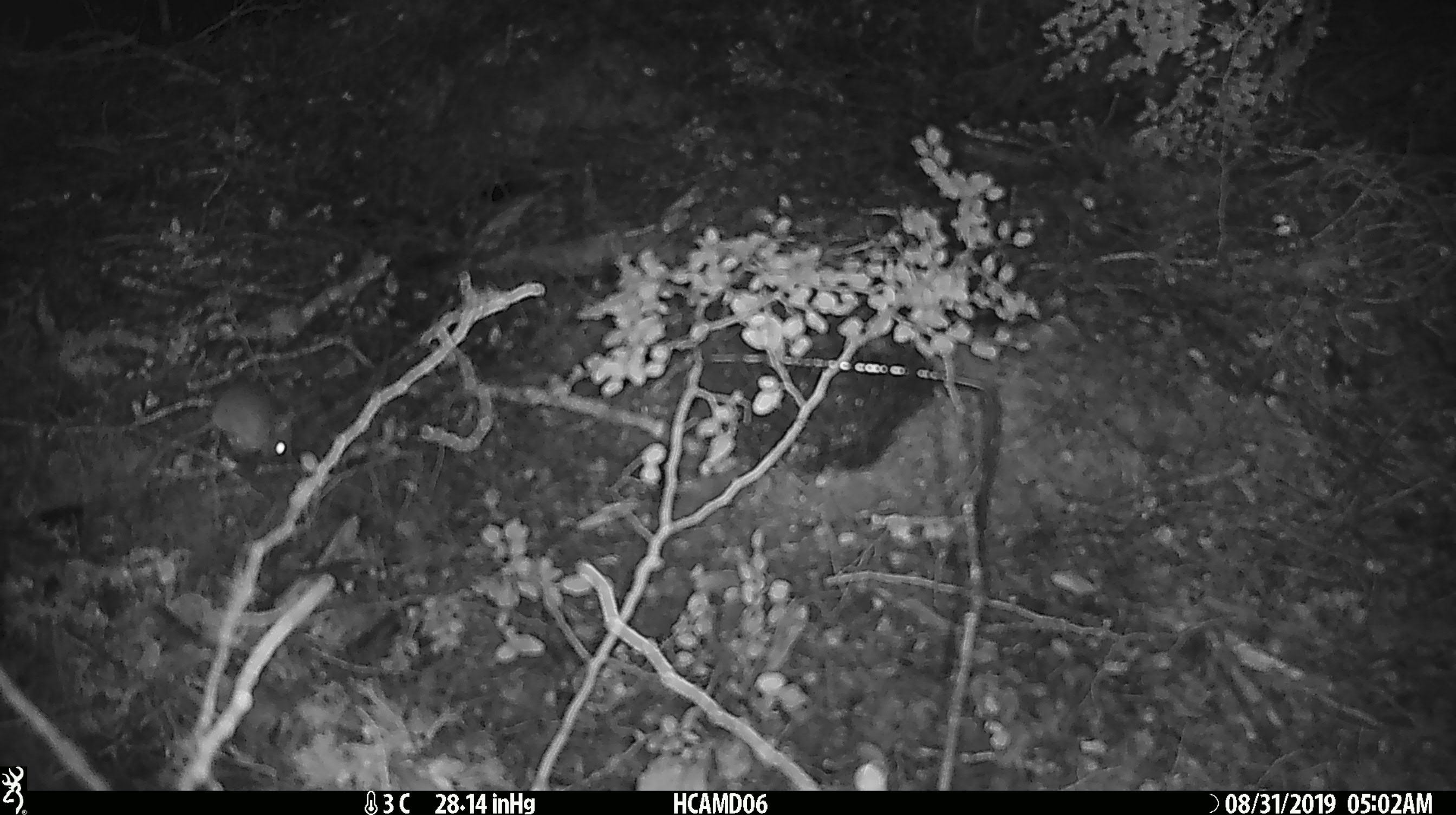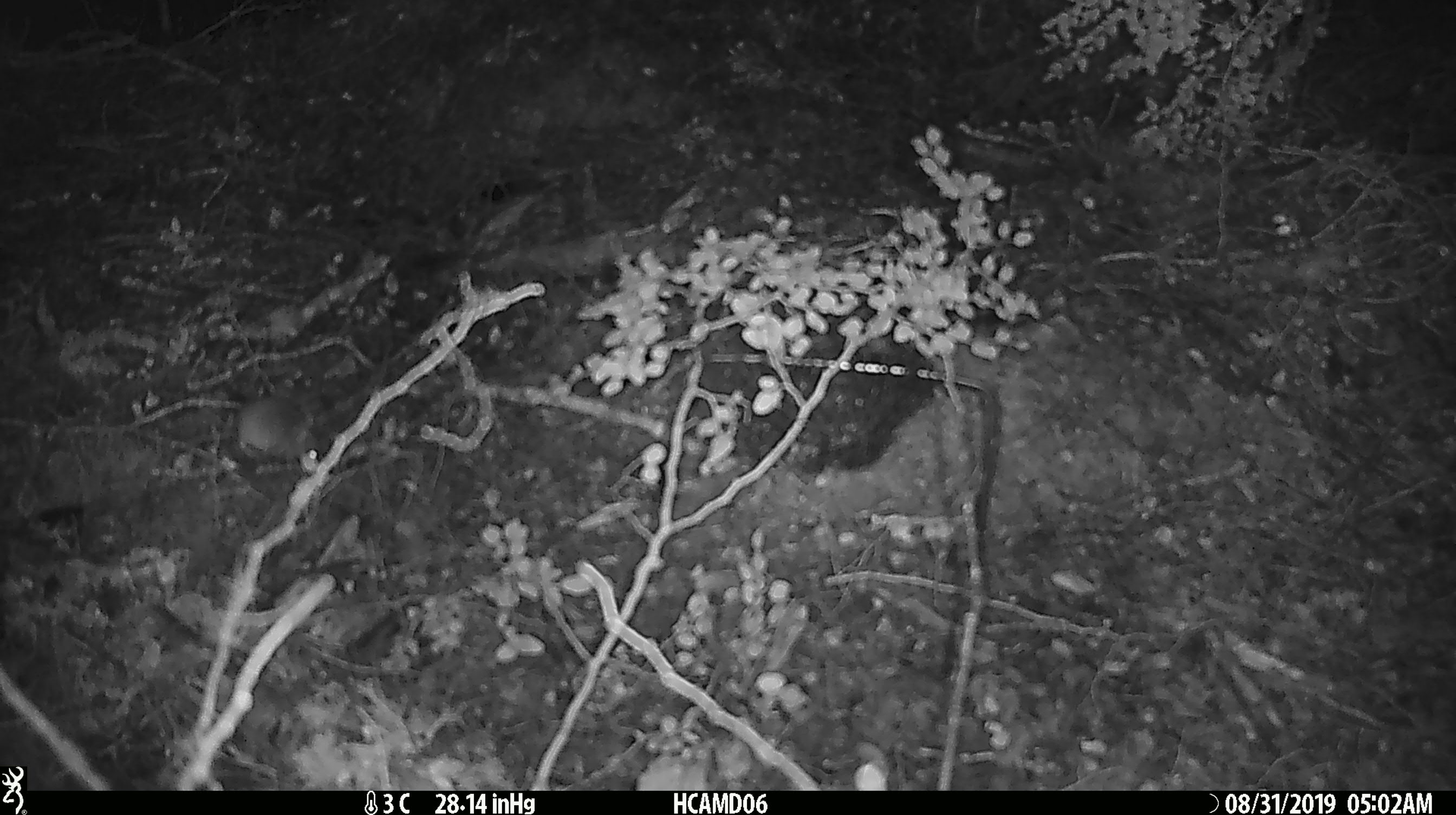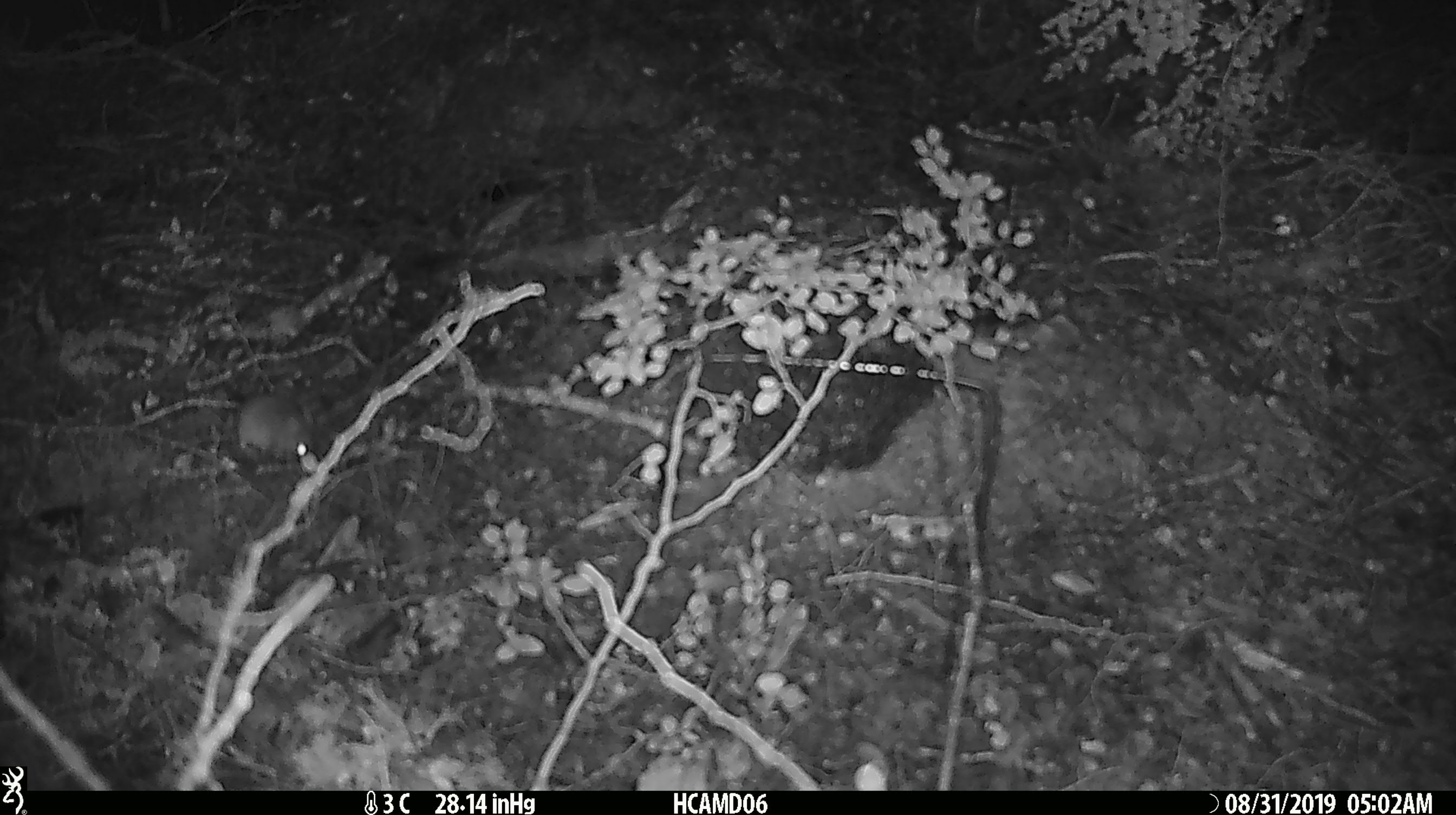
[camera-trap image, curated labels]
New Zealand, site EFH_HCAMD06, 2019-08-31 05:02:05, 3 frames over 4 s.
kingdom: Animalia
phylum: Chordata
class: Mammalia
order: Rodentia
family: Muridae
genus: Mus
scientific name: Mus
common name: mouse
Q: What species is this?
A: Mouse (Mus).